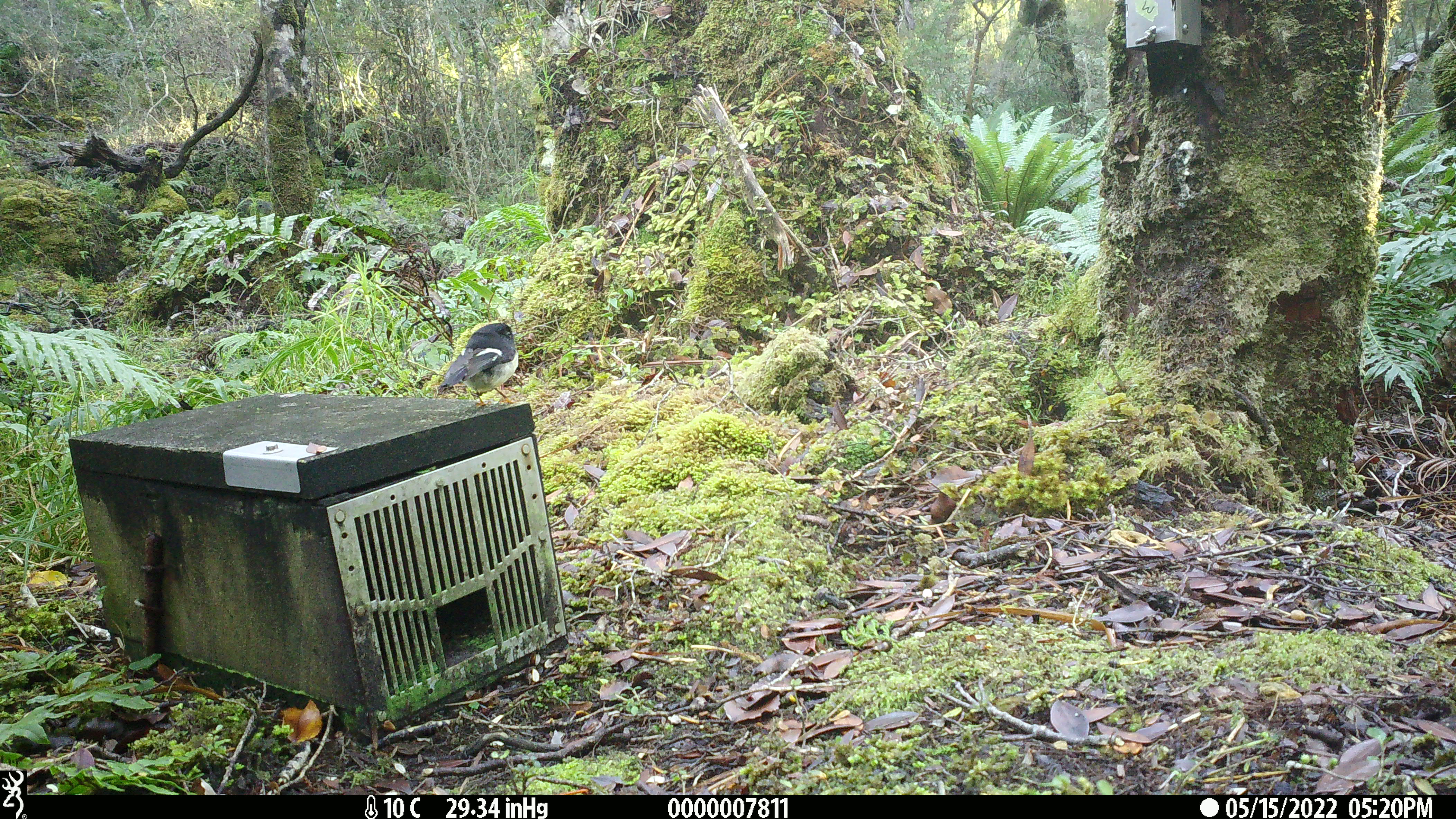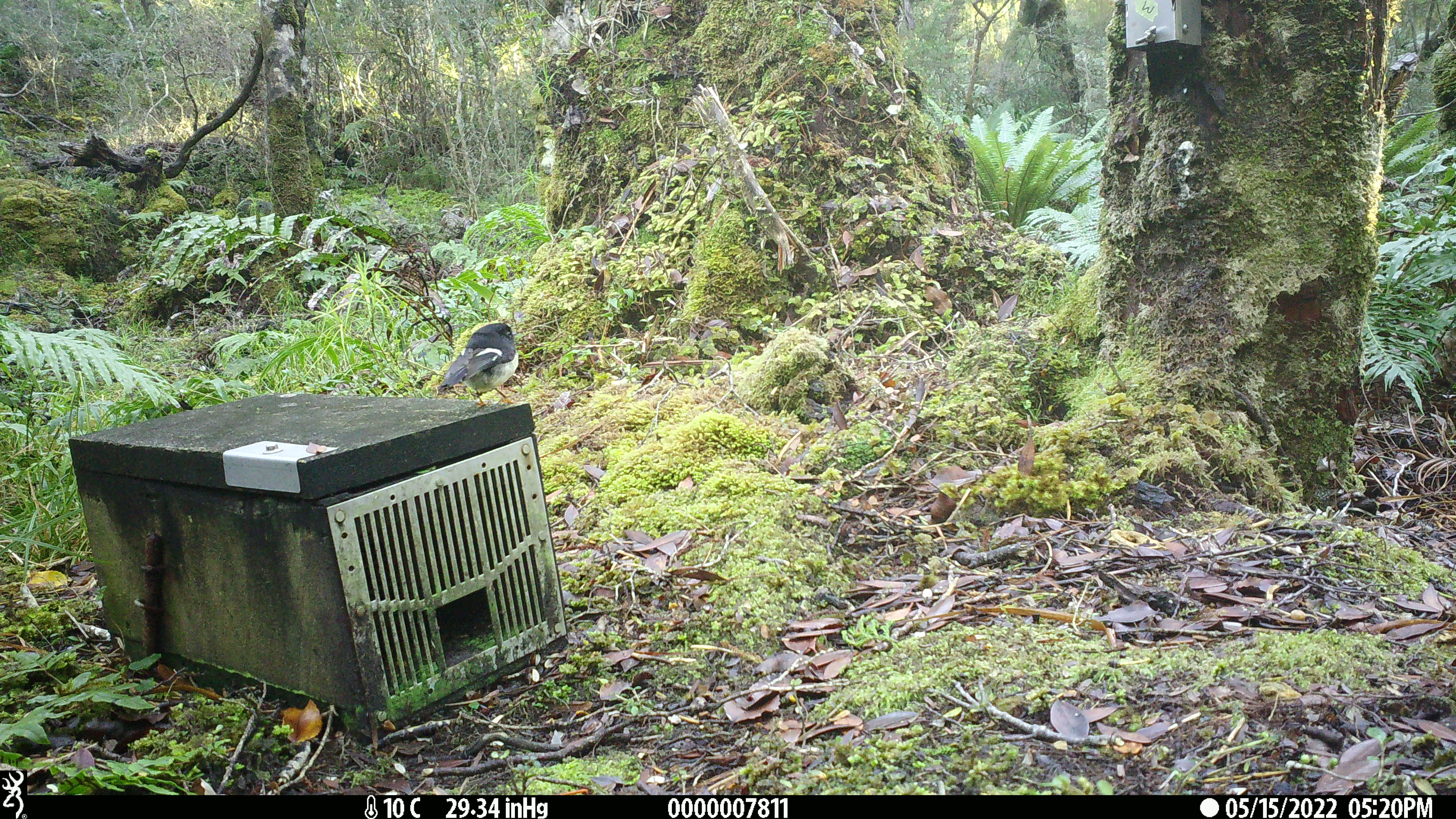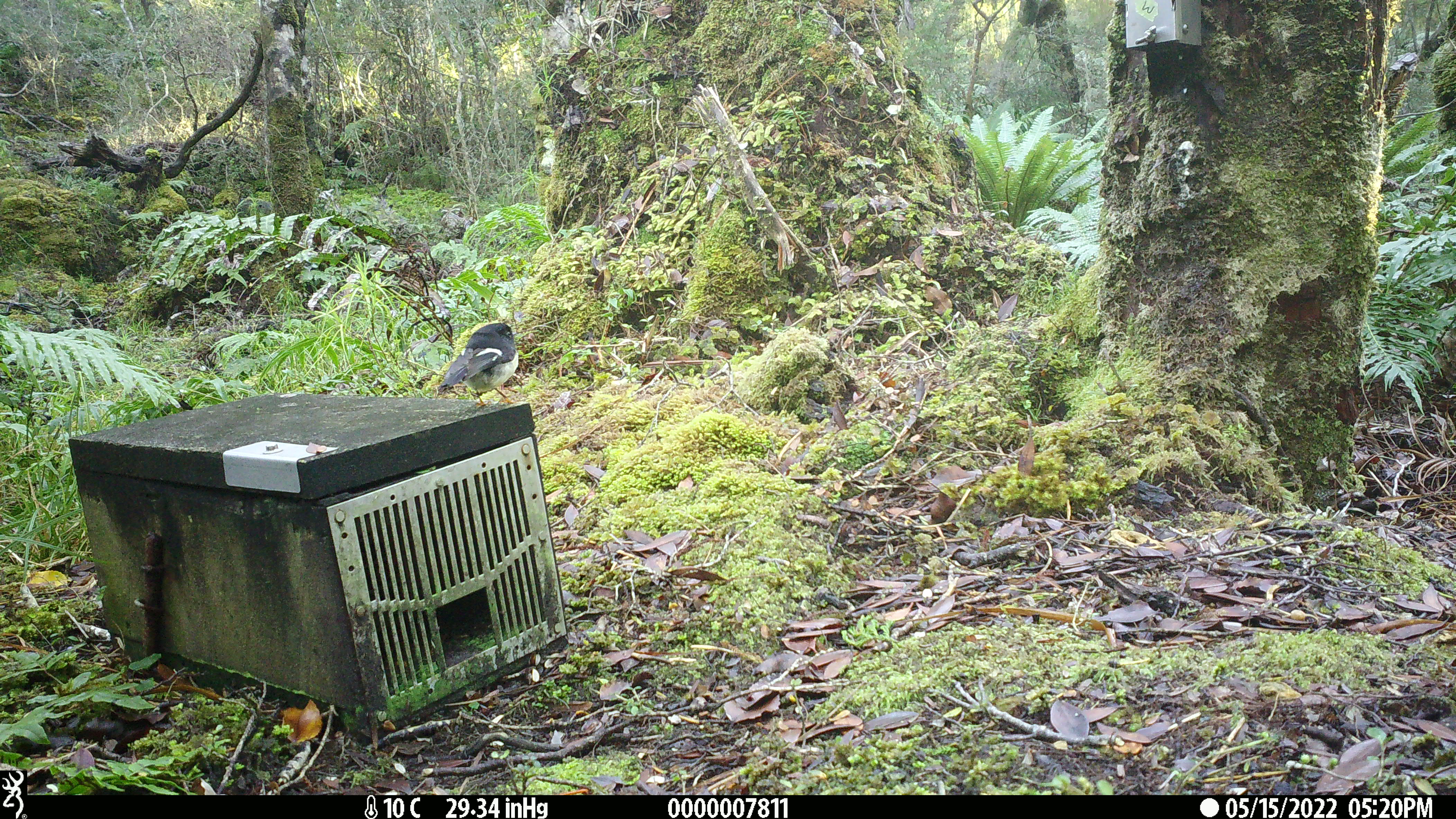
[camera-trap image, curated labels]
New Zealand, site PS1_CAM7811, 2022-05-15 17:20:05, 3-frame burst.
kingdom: Animalia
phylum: Chordata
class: Aves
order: Passeriformes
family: Petroicidae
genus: Petroica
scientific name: Petroica macrocephala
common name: tomtit